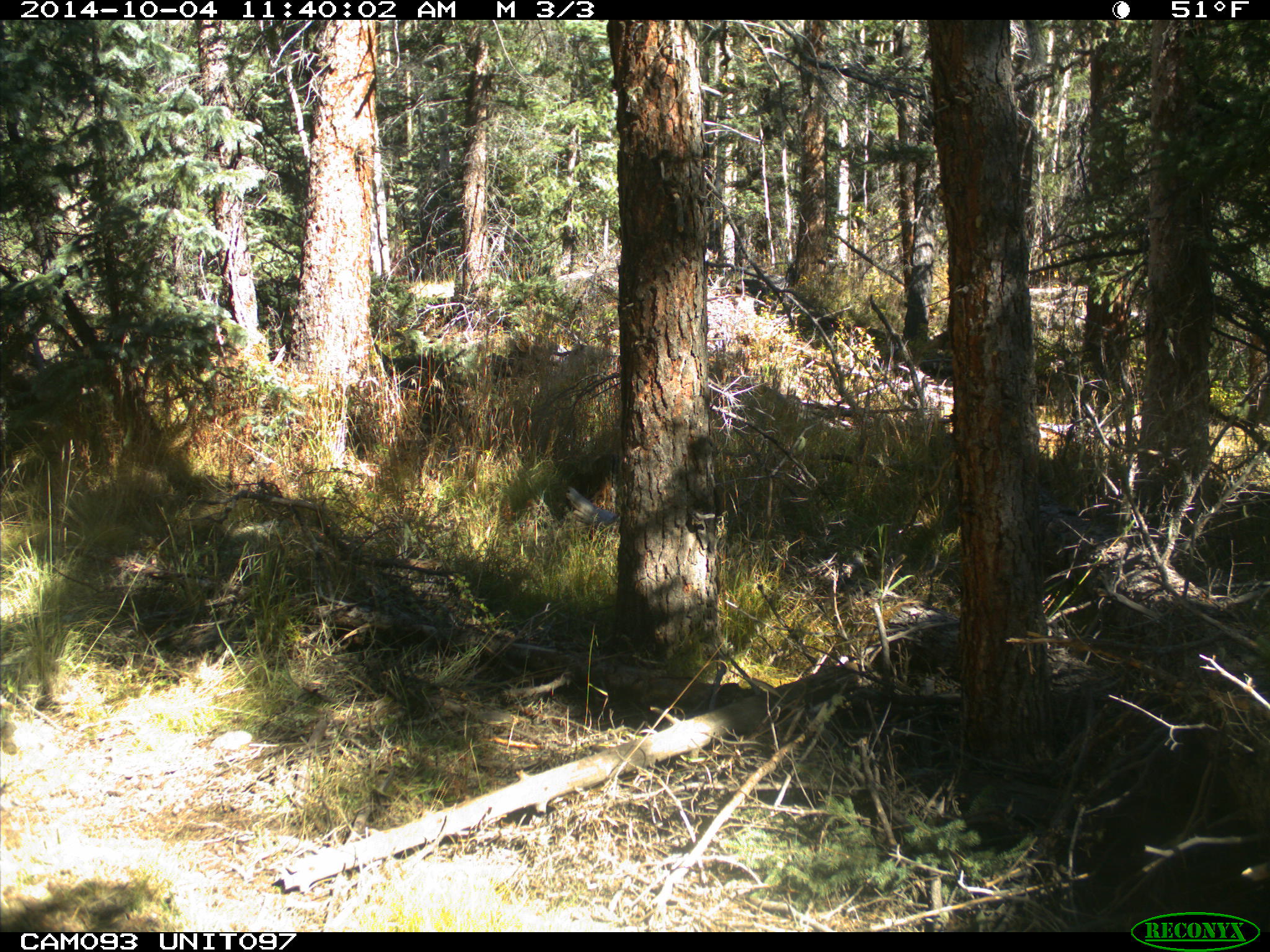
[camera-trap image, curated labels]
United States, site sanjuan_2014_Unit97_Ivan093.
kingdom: Animalia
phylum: Chordata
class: Mammalia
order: Rodentia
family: Sciuridae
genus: Tamiasciurus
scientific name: Tamiasciurus hudsonicus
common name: american red squirrel